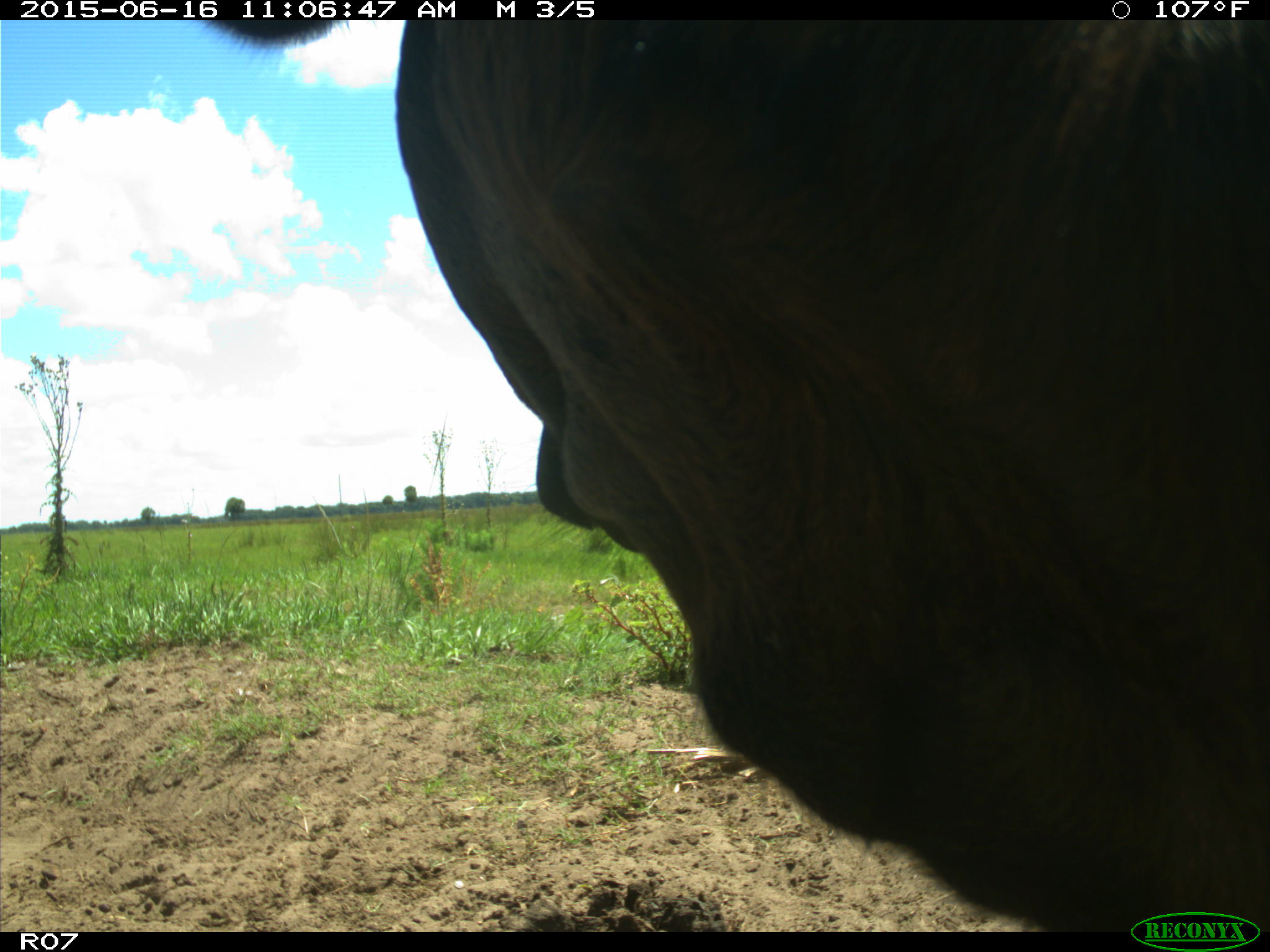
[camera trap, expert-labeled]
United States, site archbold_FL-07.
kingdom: Animalia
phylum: Chordata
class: Mammalia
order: Artiodactyla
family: Bovidae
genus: Bos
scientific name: Bos taurus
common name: domestic cow